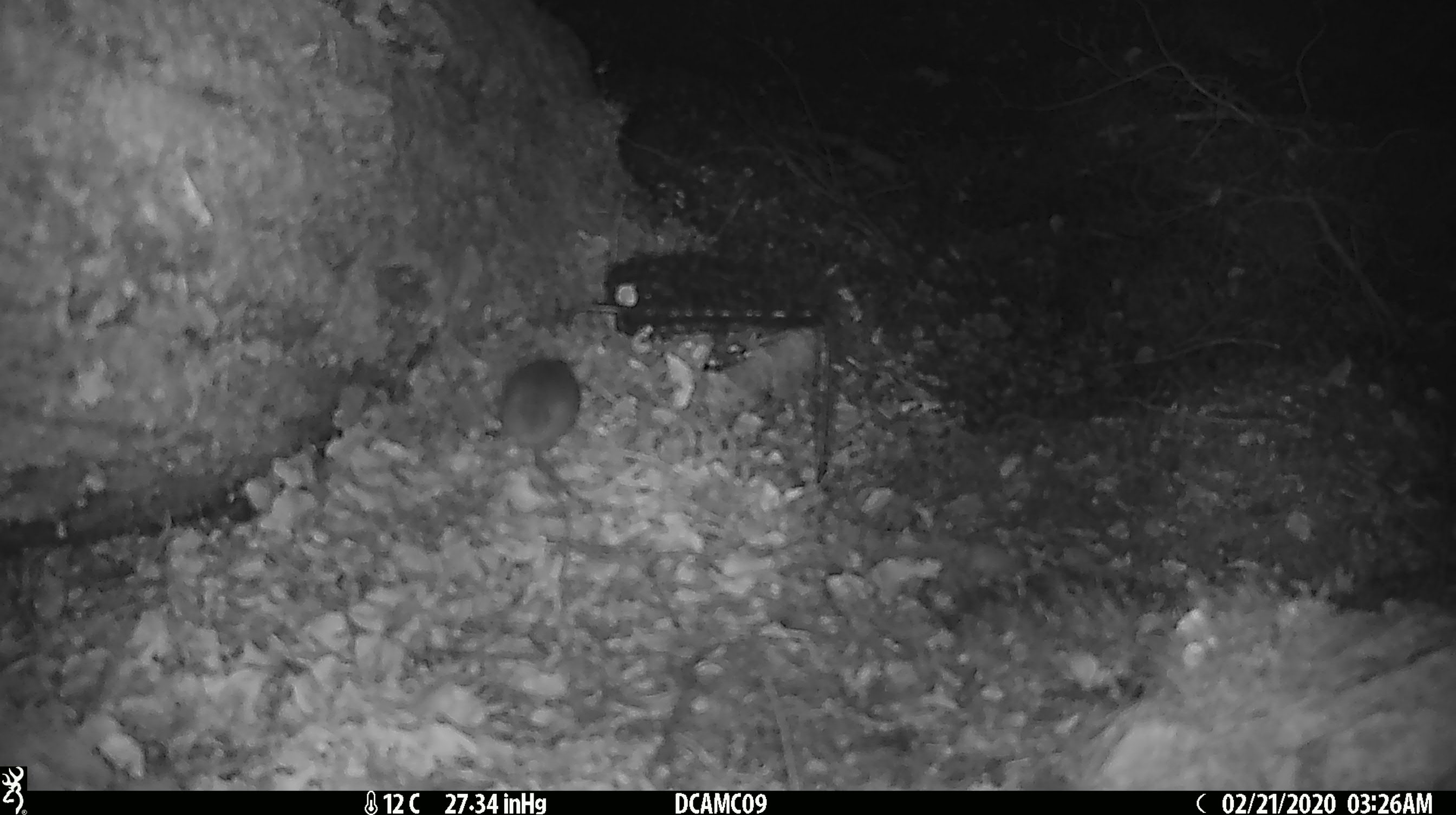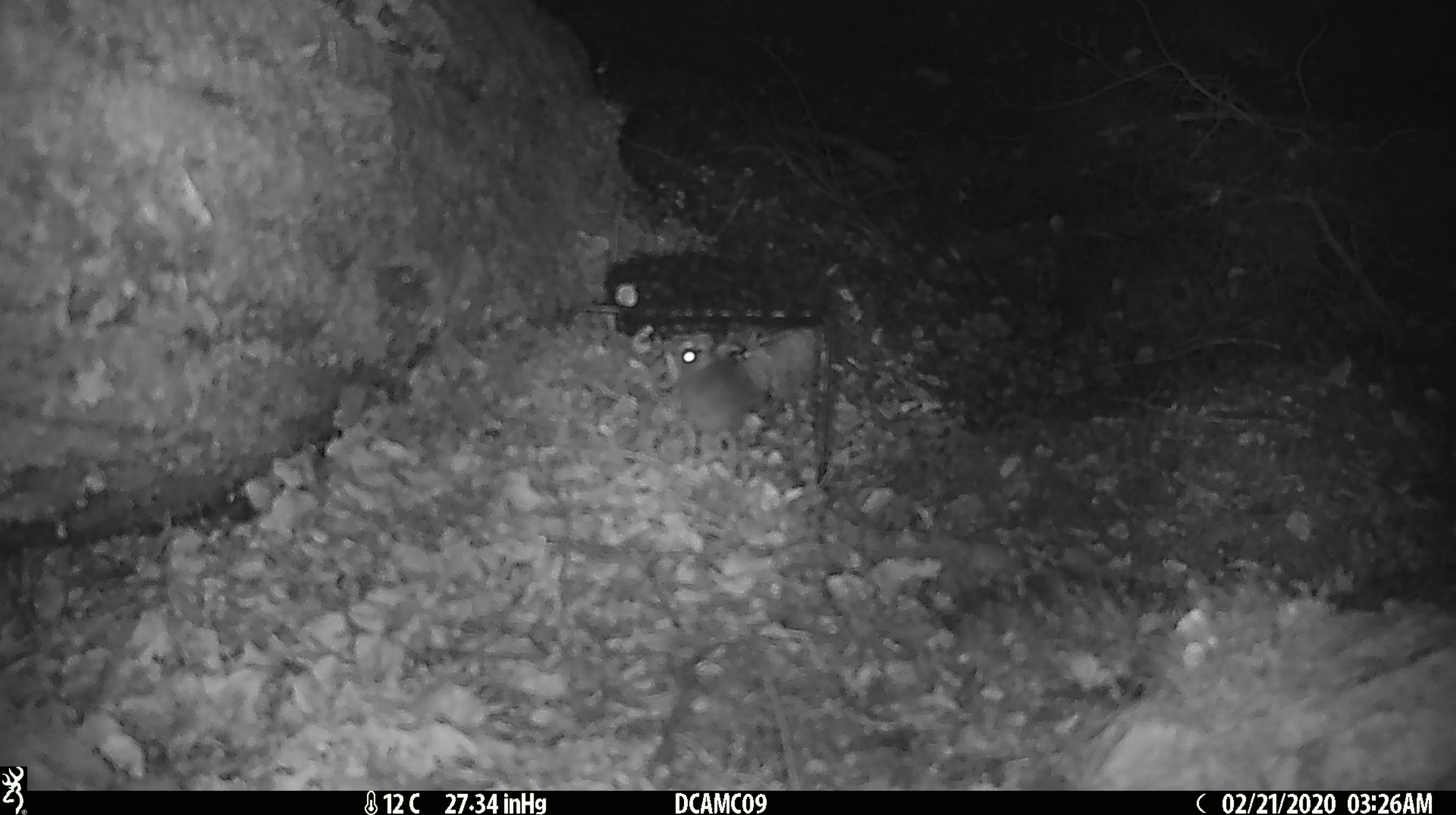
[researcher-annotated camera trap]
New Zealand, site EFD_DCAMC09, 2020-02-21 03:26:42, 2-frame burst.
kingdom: Animalia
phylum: Chordata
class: Mammalia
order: Rodentia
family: Muridae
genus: Mus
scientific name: Mus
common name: mouse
Mouse (Mus).